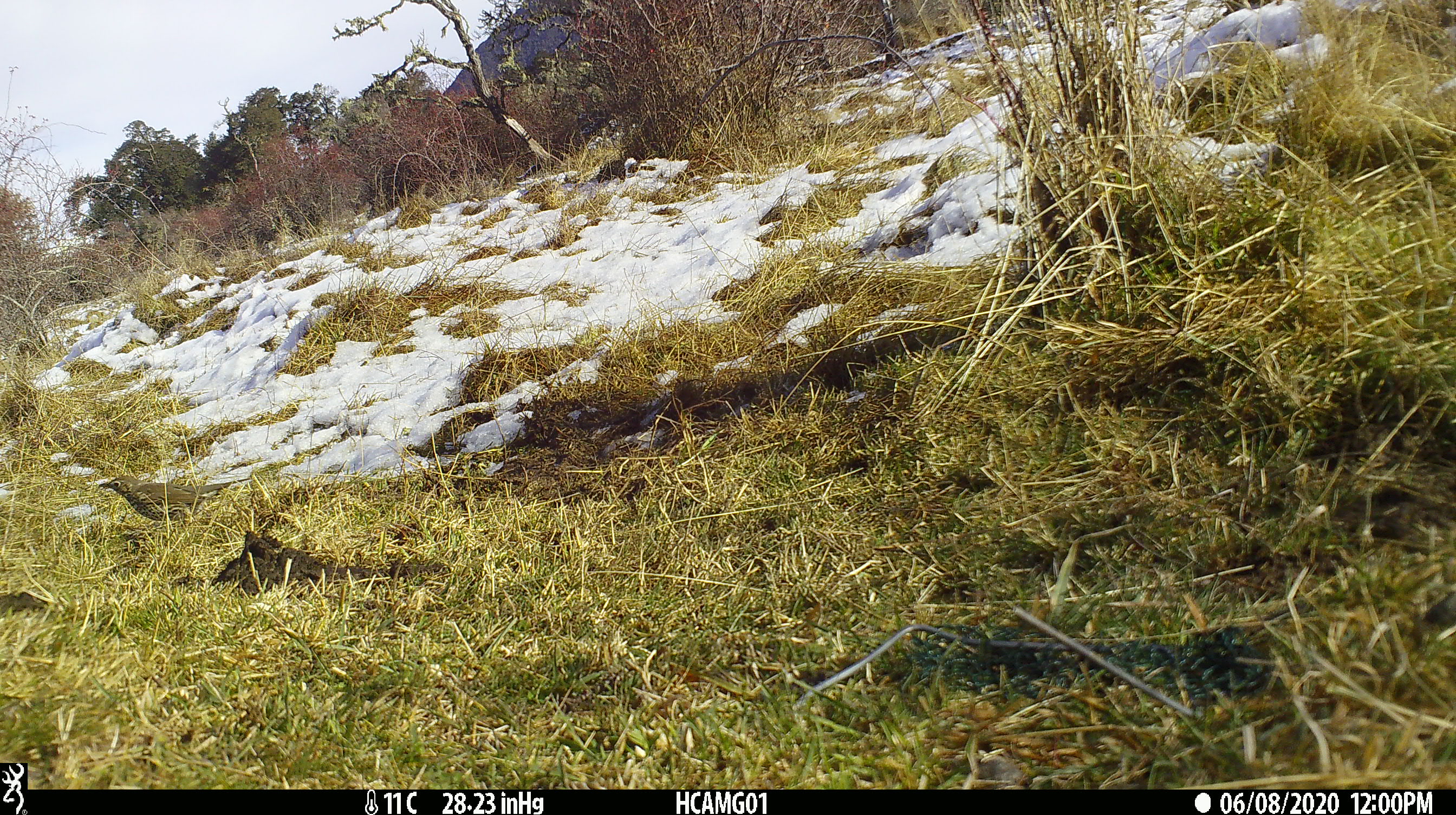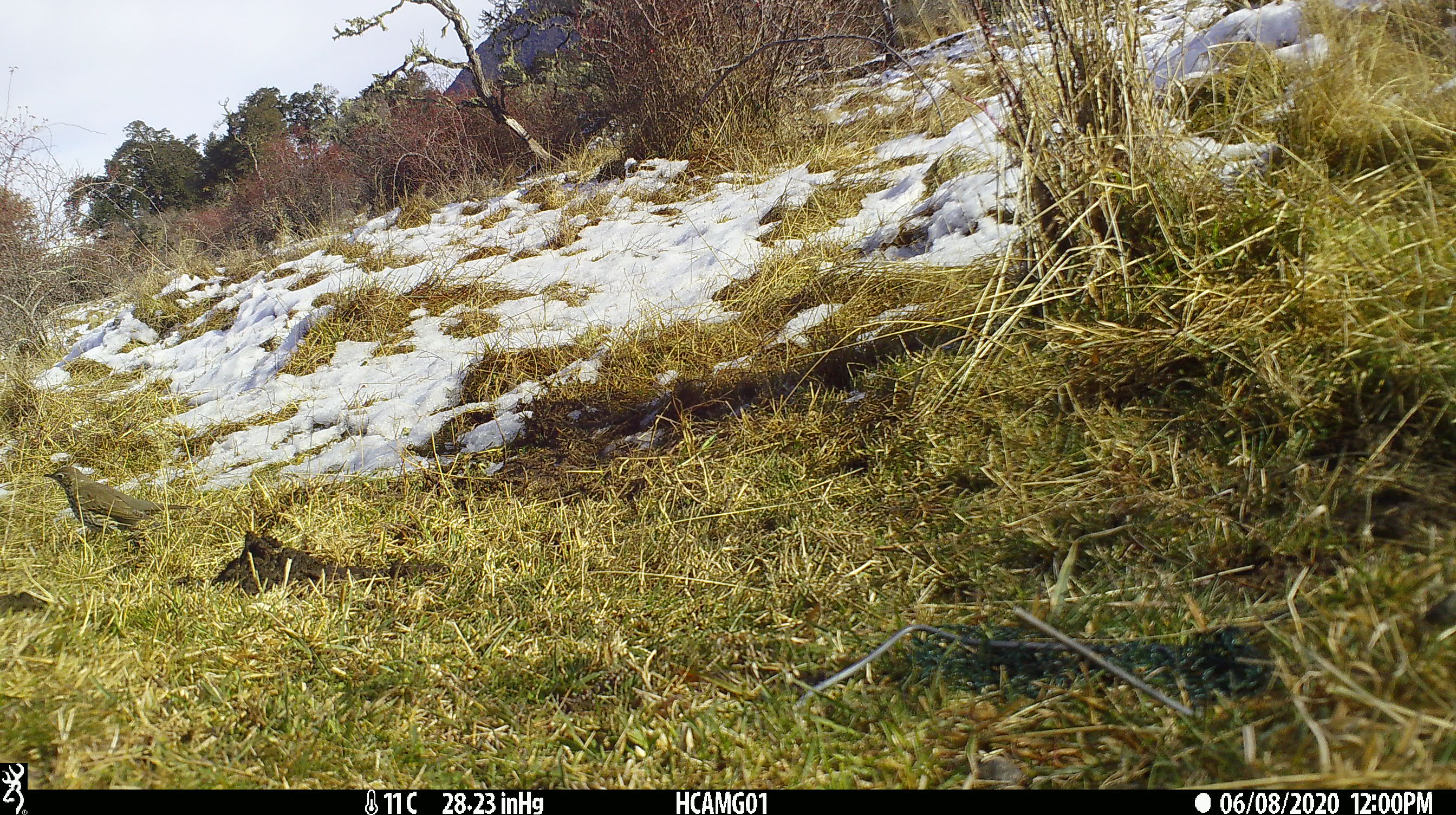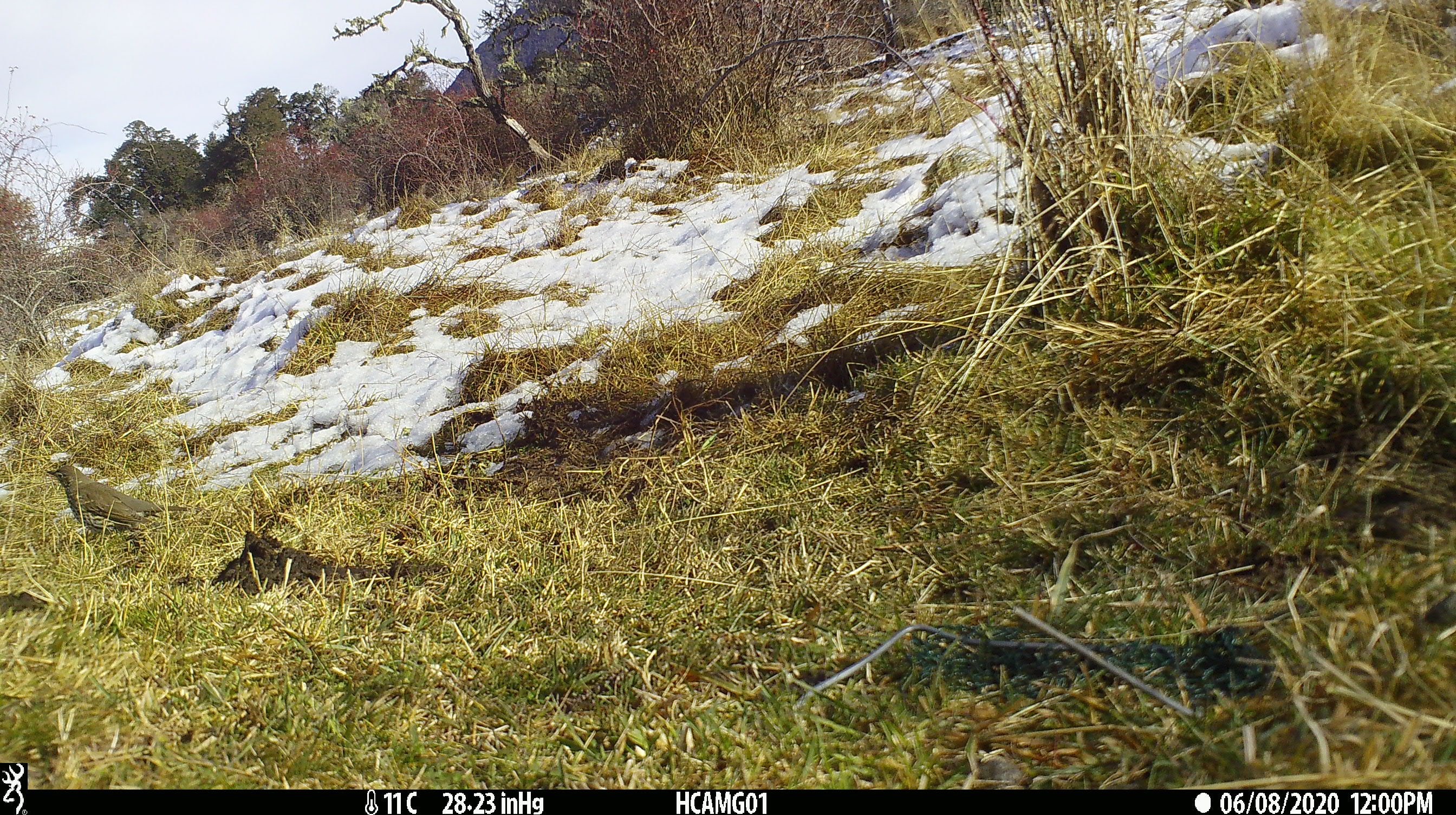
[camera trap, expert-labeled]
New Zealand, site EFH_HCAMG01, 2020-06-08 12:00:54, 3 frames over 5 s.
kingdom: Animalia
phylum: Chordata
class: Aves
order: Passeriformes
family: Turdidae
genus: Turdus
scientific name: Turdus philomelos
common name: song thrush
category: thrush